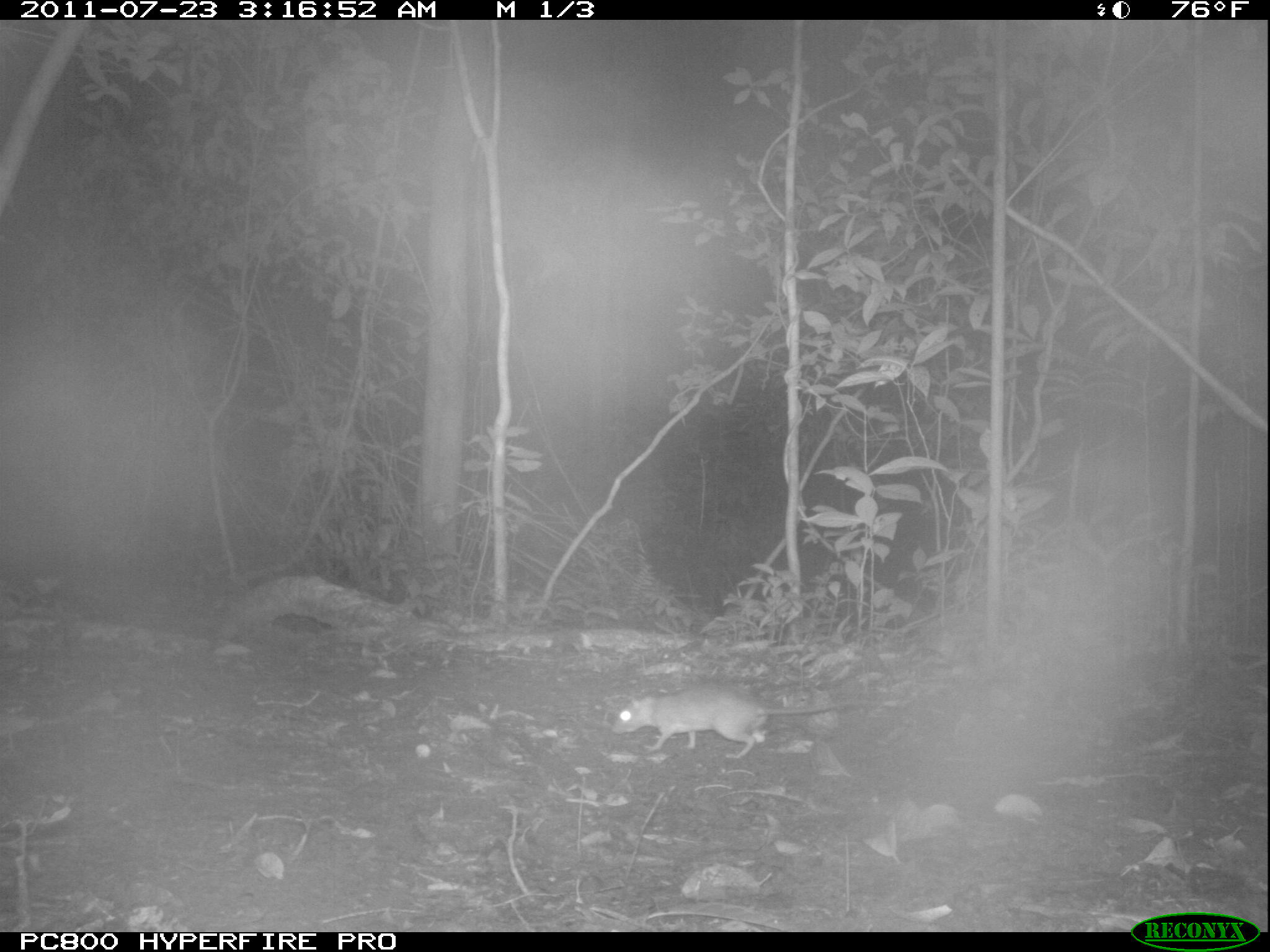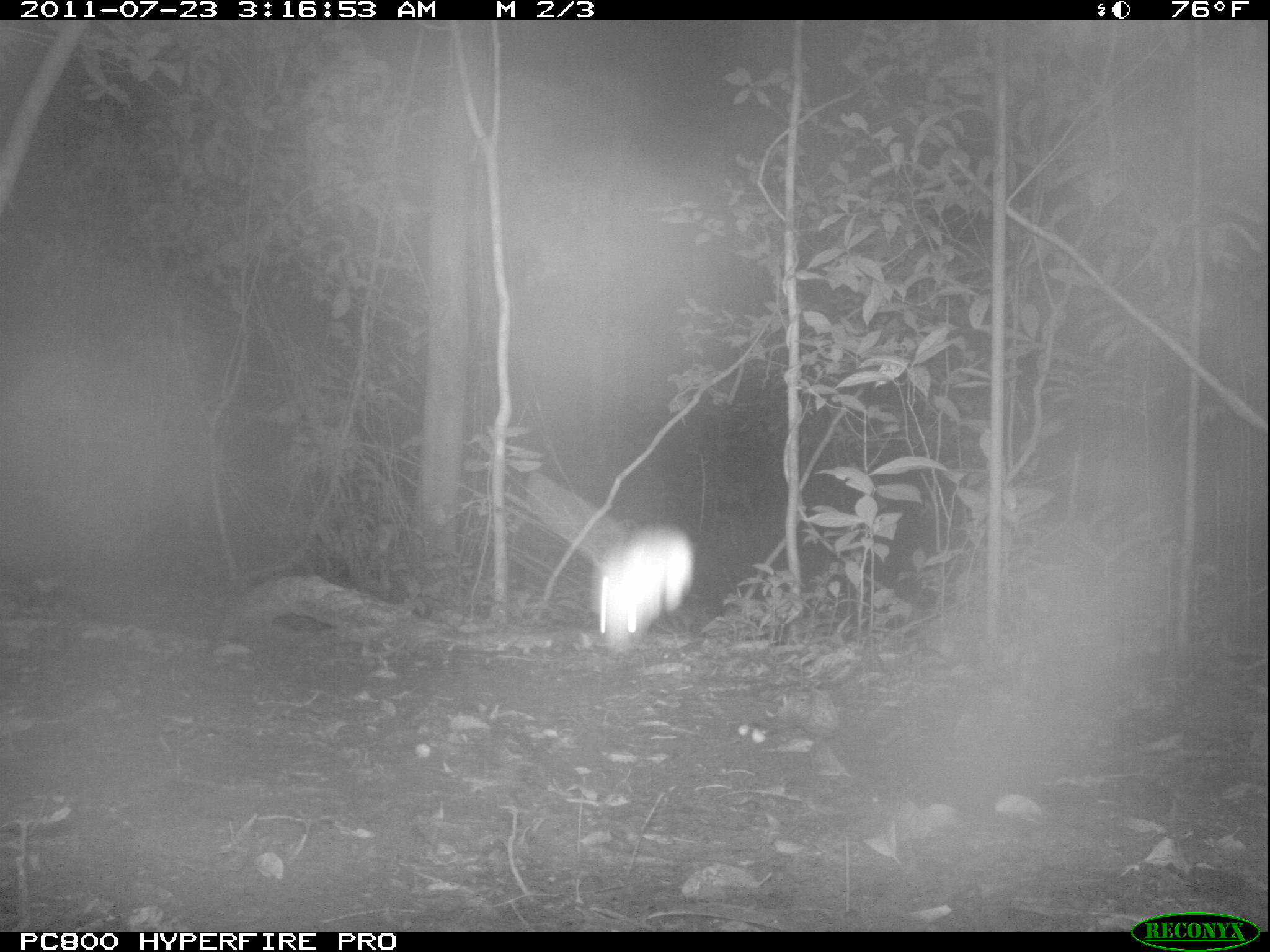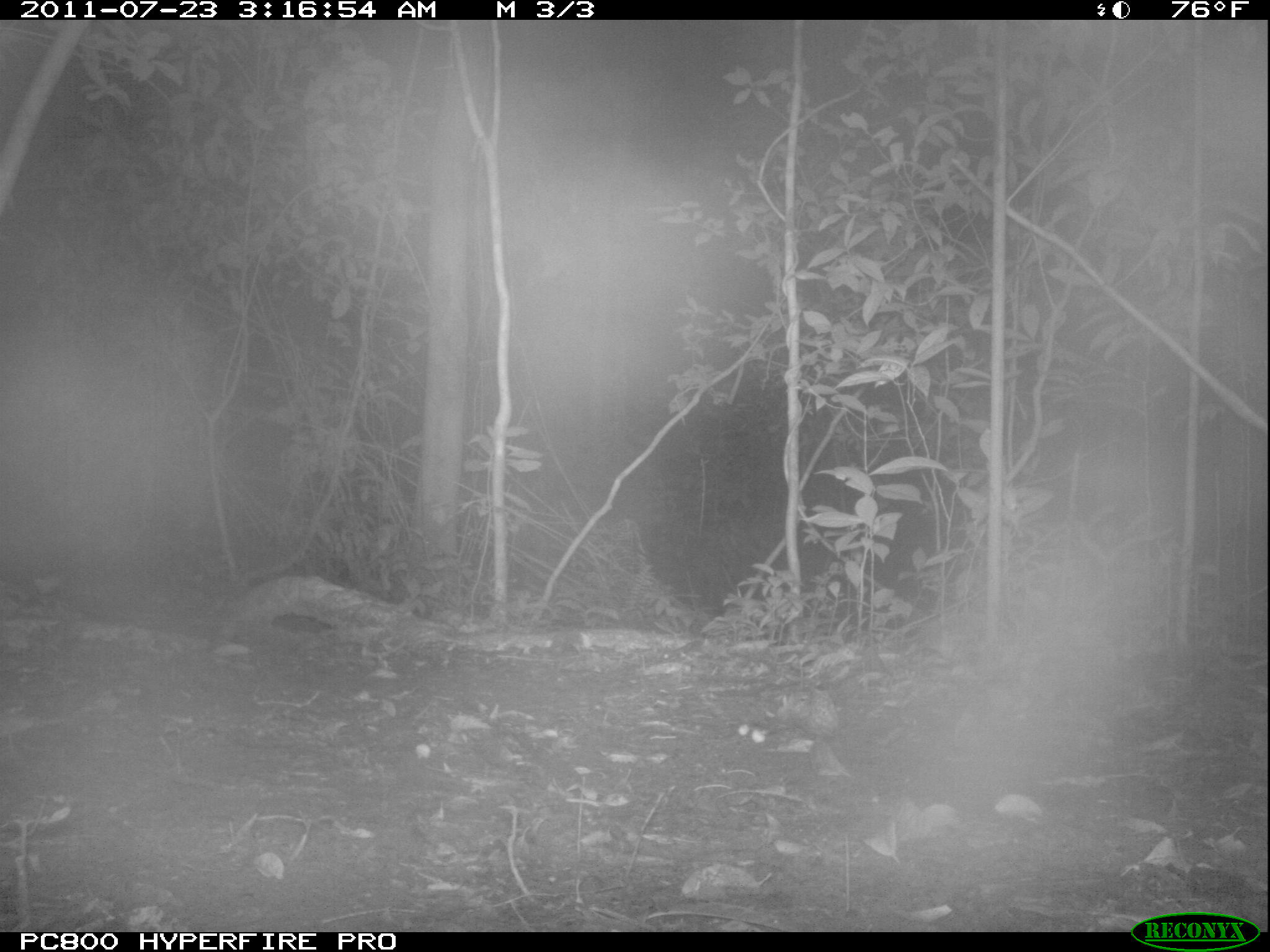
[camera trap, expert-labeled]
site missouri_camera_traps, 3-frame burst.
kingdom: Animalia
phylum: Chordata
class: Mammalia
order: Rodentia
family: Muridae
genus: Rattus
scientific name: Rattus praetor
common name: spiny rat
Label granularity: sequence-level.